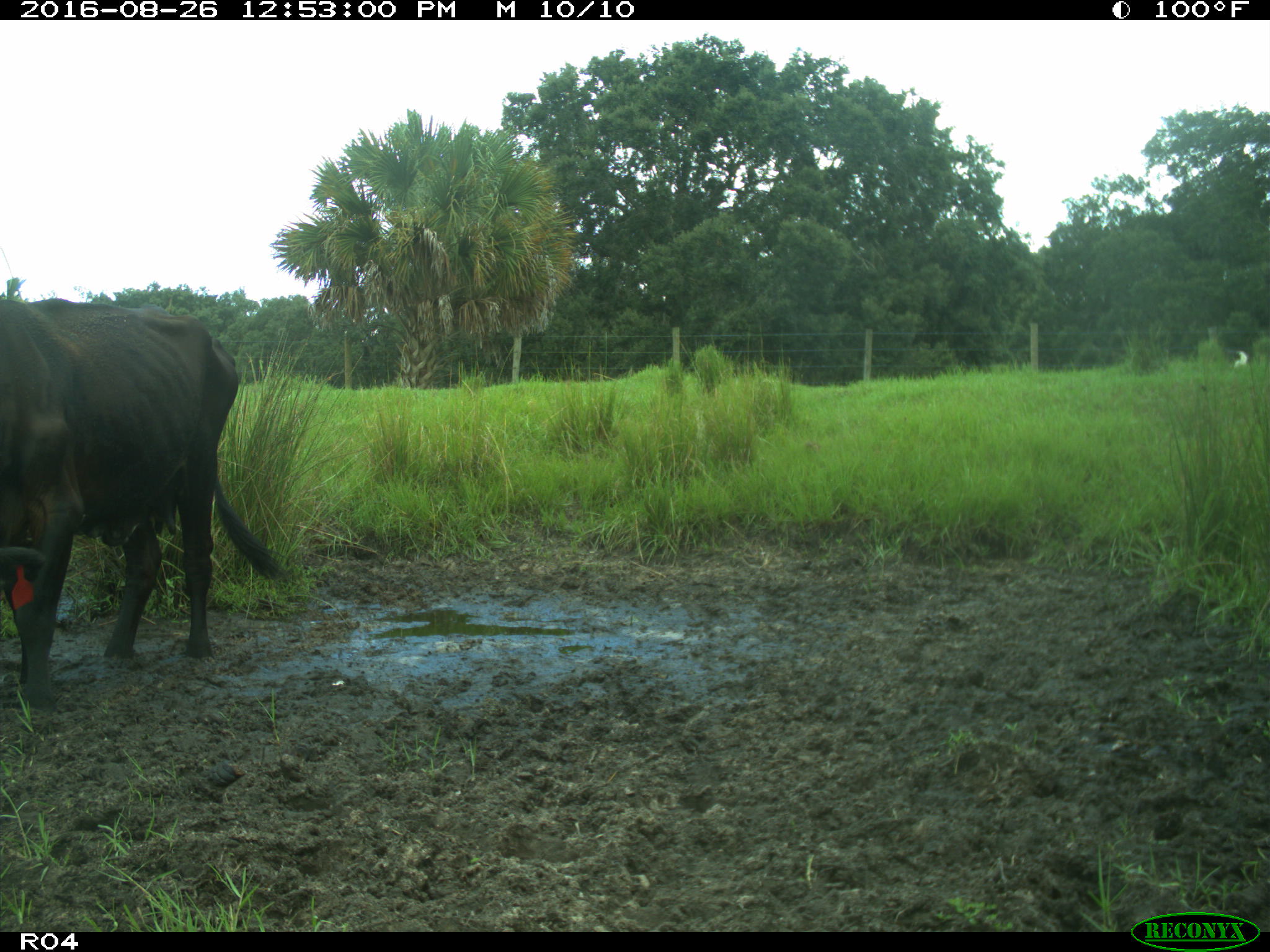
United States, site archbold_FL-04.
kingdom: Animalia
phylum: Chordata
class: Mammalia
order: Artiodactyla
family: Bovidae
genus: Bos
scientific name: Bos taurus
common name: domestic cow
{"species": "Bos taurus (domestic cow)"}